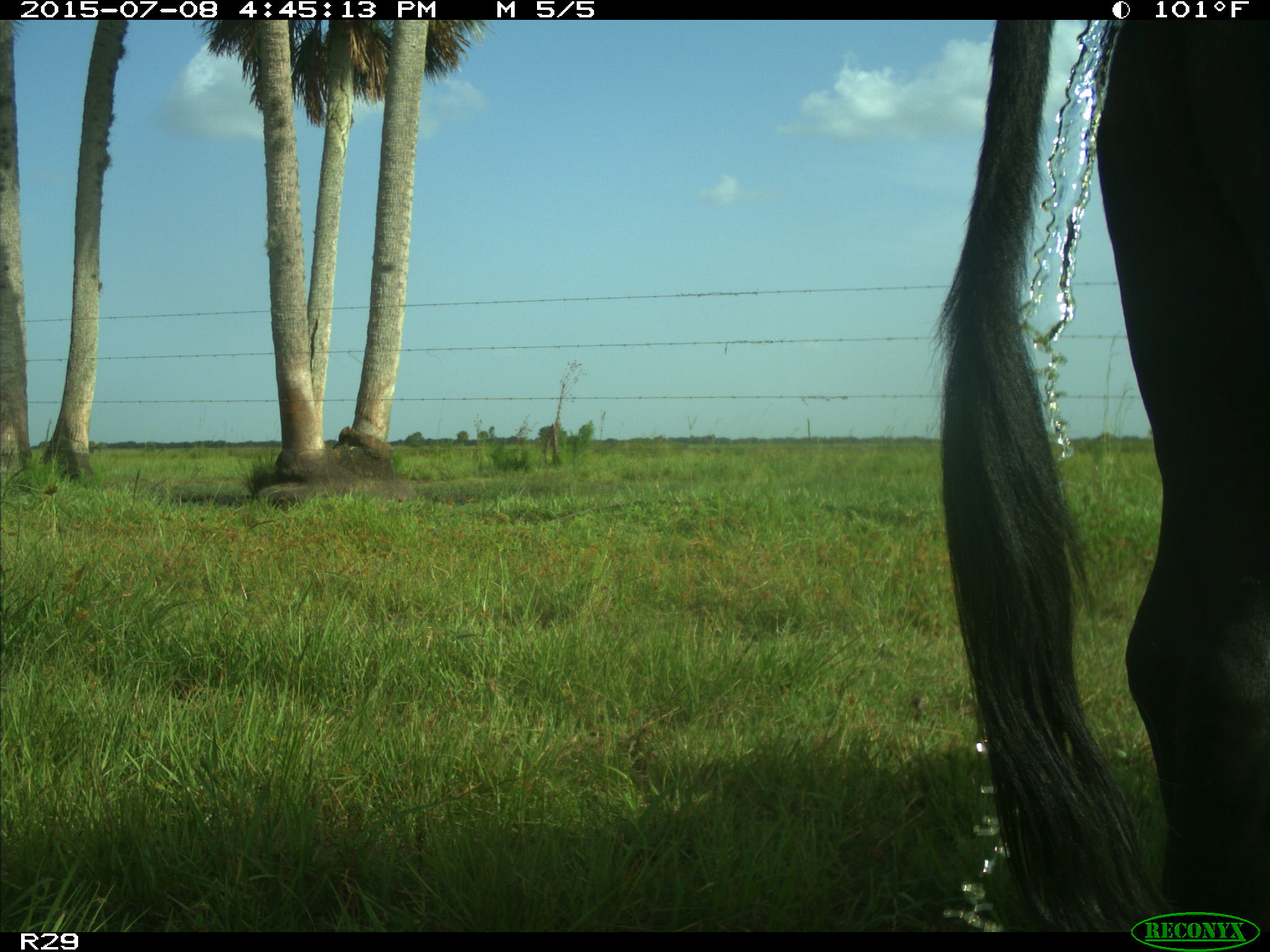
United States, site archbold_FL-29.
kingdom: Animalia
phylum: Chordata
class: Mammalia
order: Artiodactyla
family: Bovidae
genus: Bos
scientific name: Bos taurus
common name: domestic cow